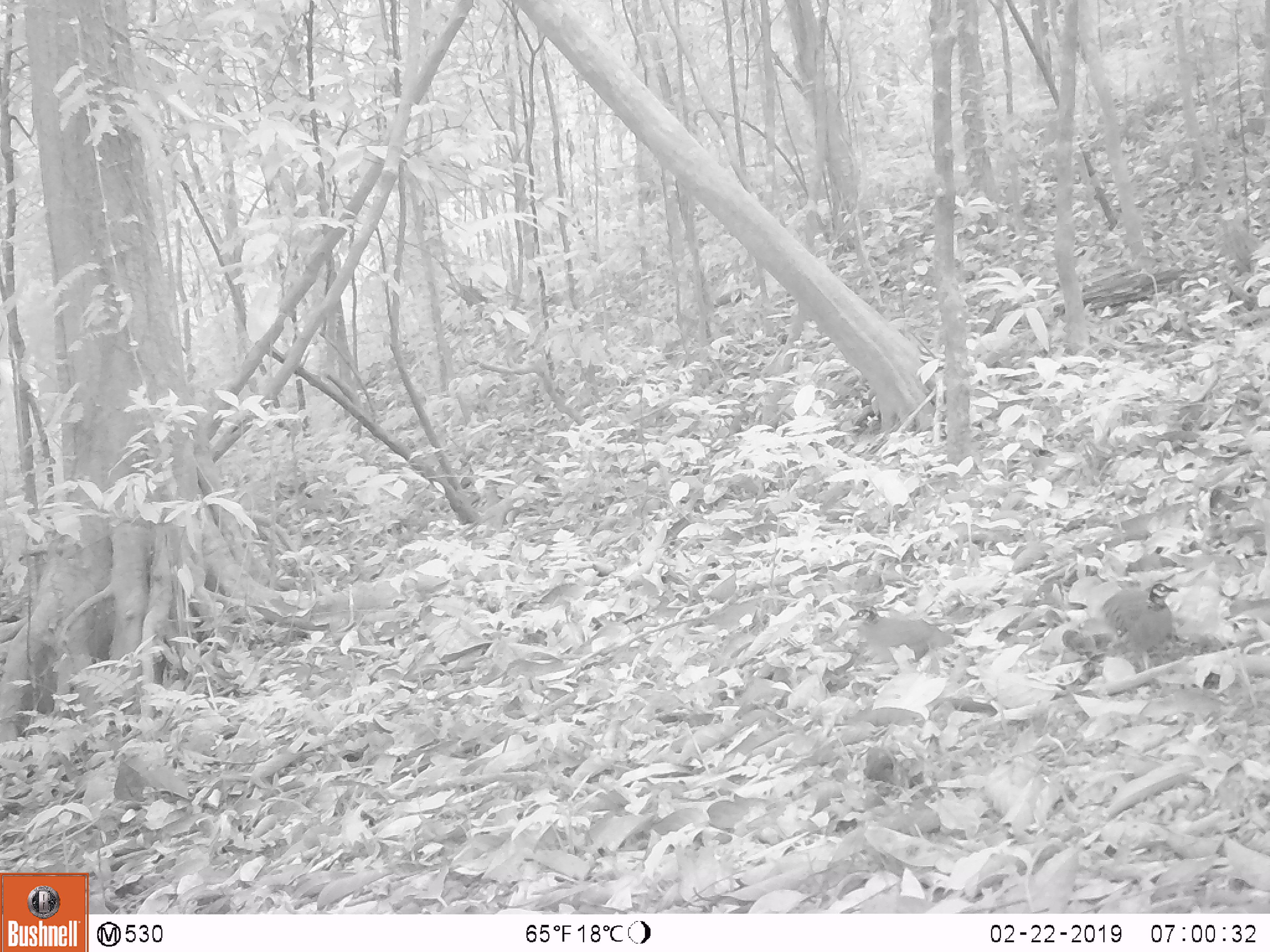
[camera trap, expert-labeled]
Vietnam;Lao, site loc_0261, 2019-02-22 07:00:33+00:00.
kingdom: Animalia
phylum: Chordata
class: Aves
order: Galliformes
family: Phasianidae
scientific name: Phasianidae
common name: partridge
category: unidentified partridge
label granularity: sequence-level